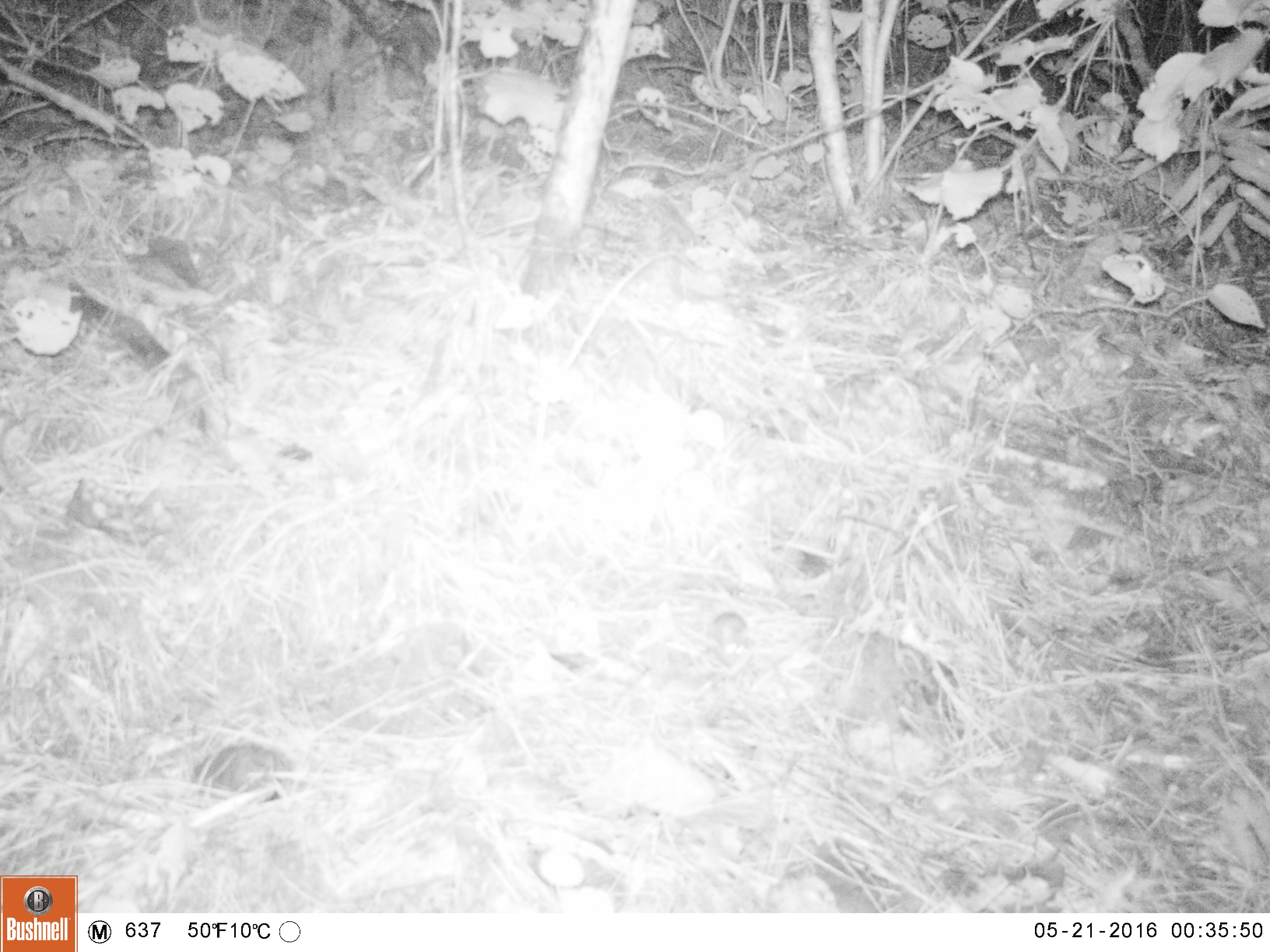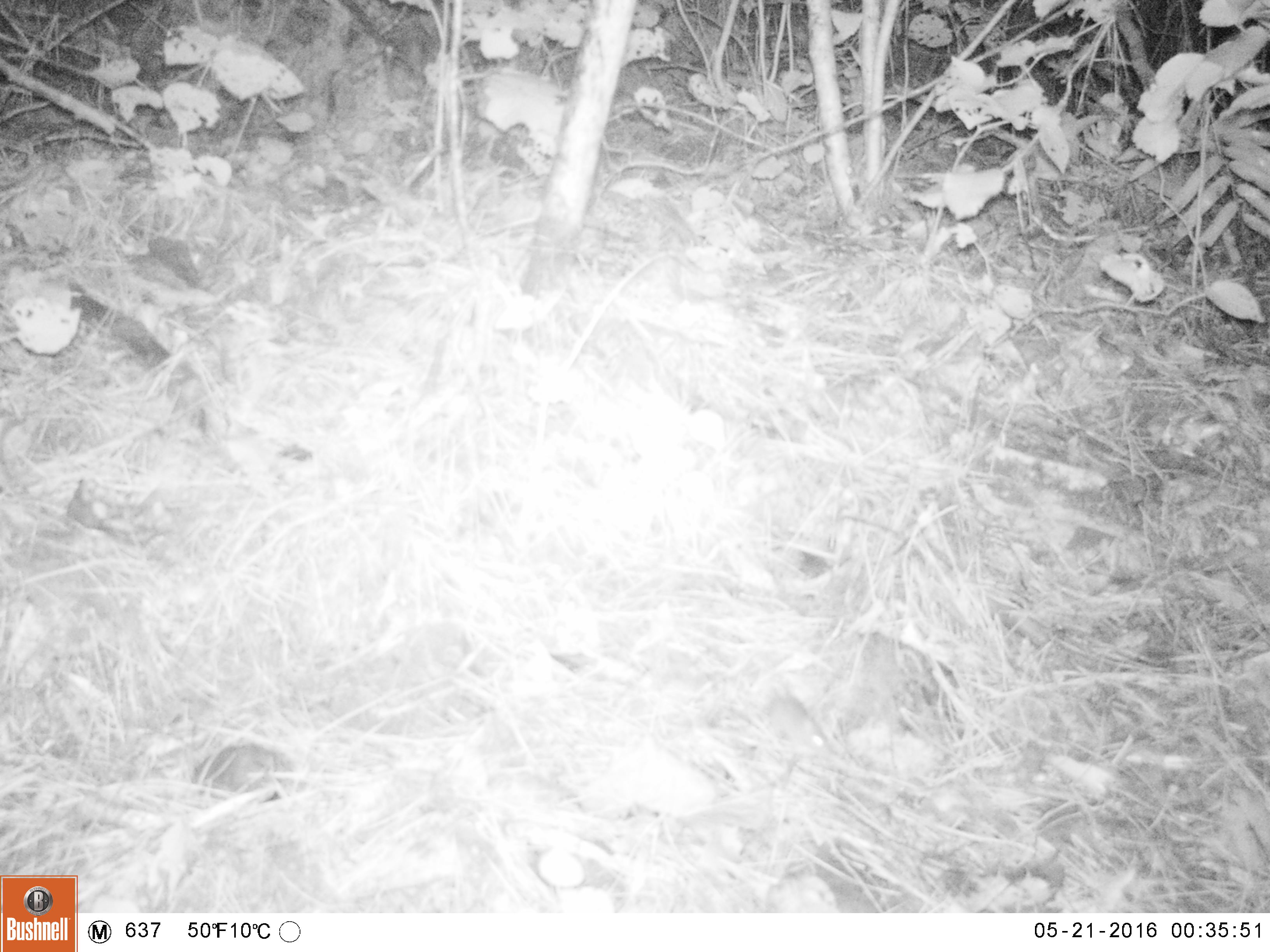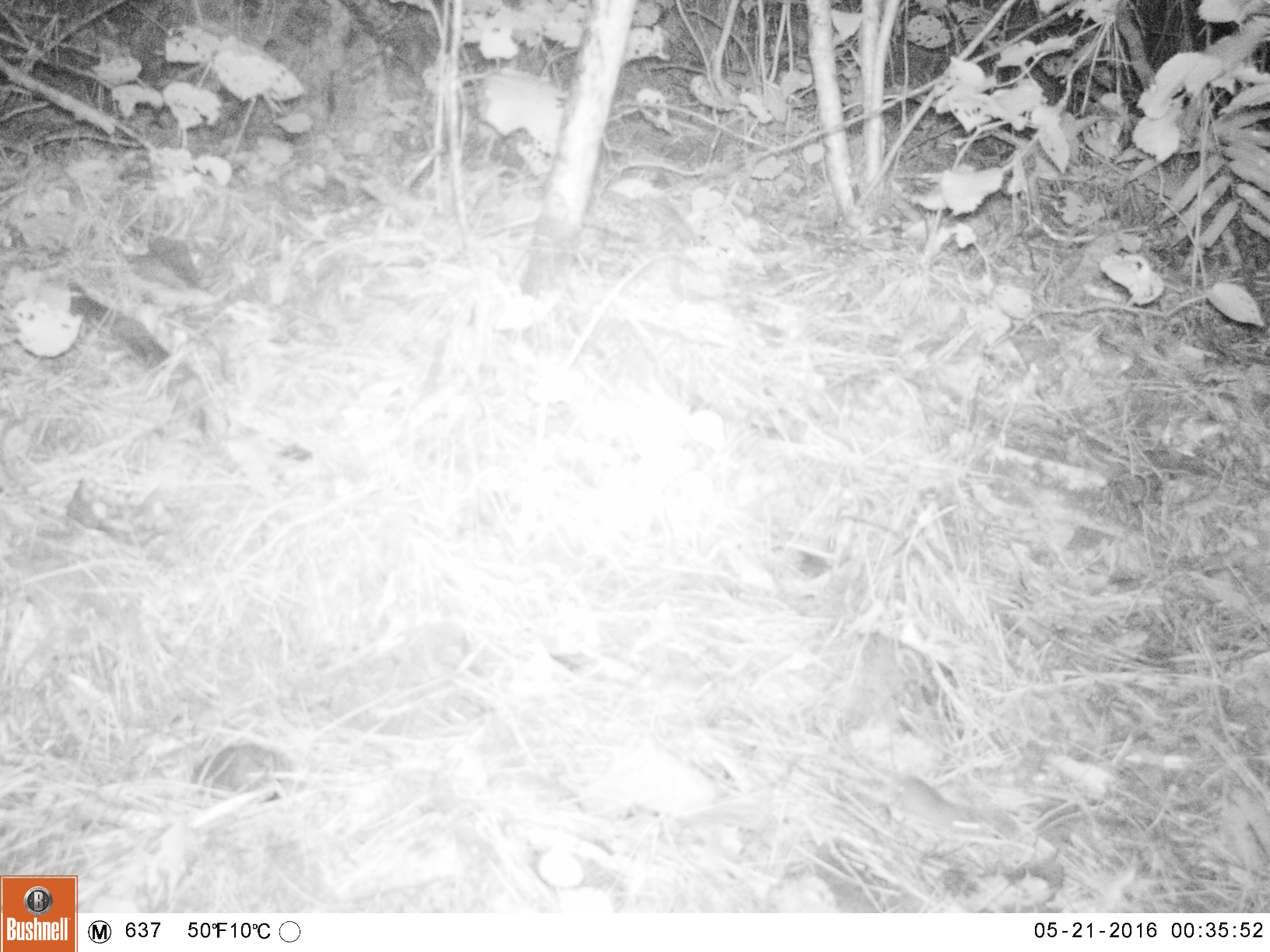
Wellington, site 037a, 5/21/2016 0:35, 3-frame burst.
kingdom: Animalia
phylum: Chordata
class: Mammalia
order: Rodentia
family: Muridae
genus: Mus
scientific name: Mus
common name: mouse